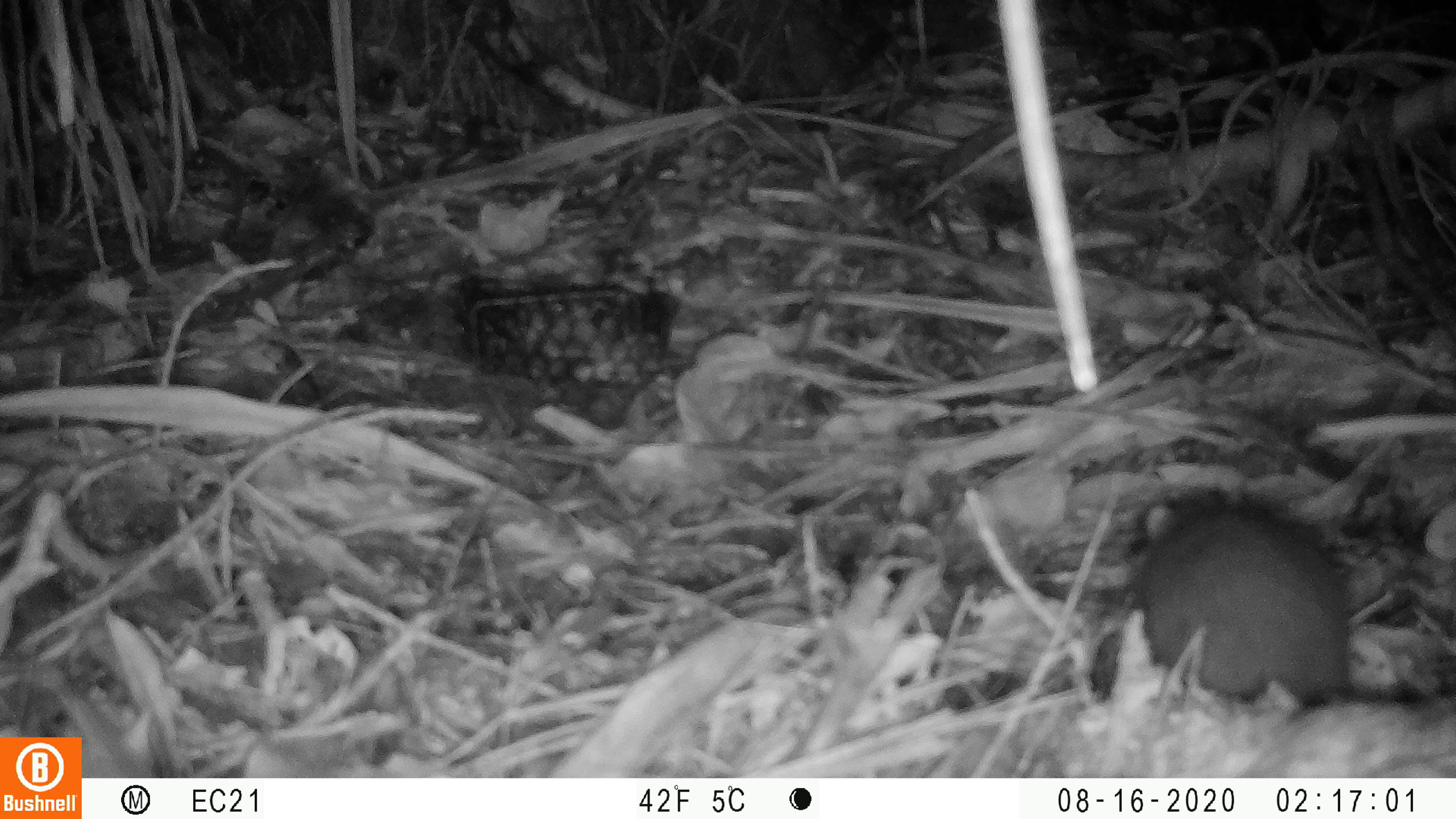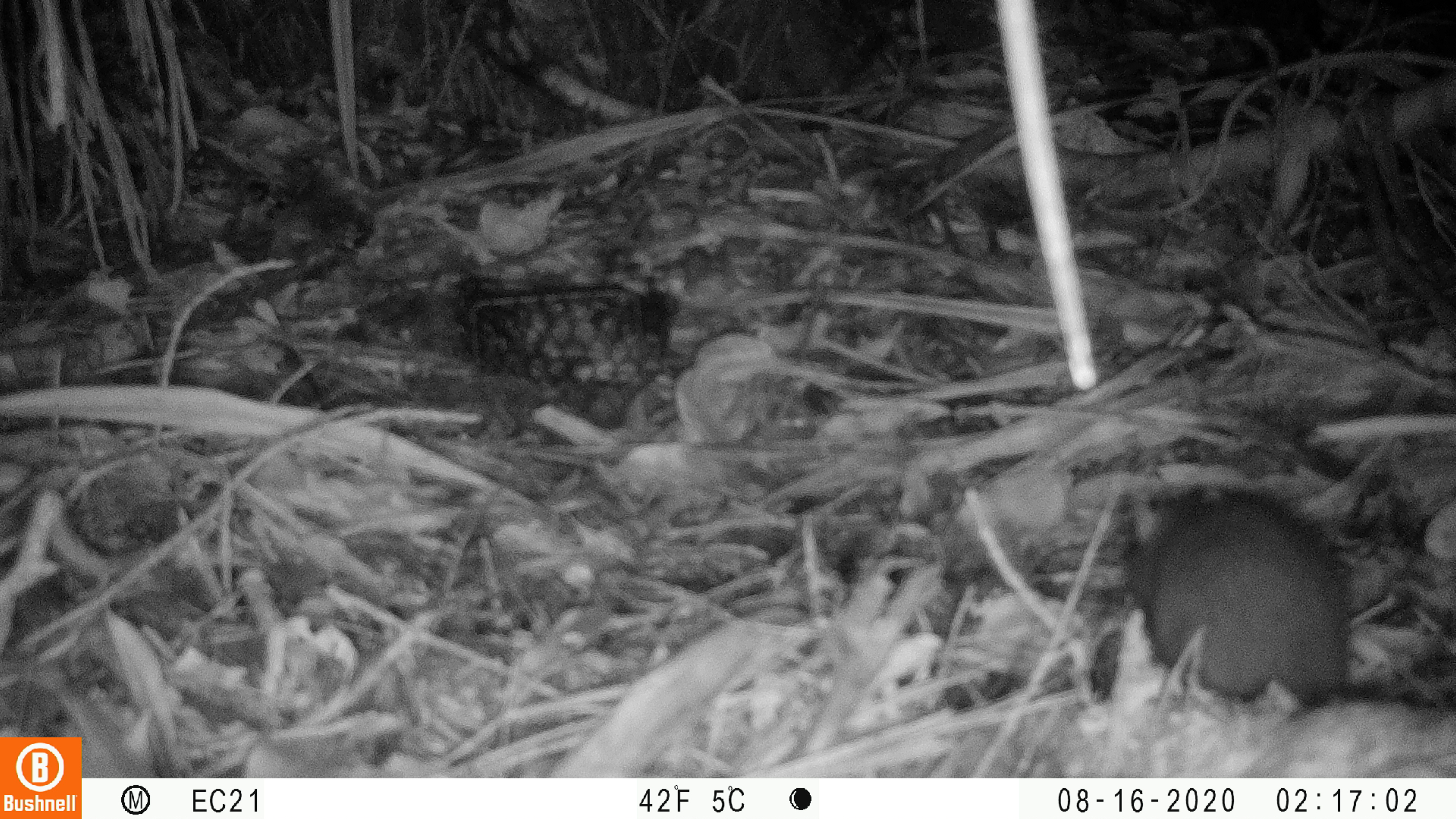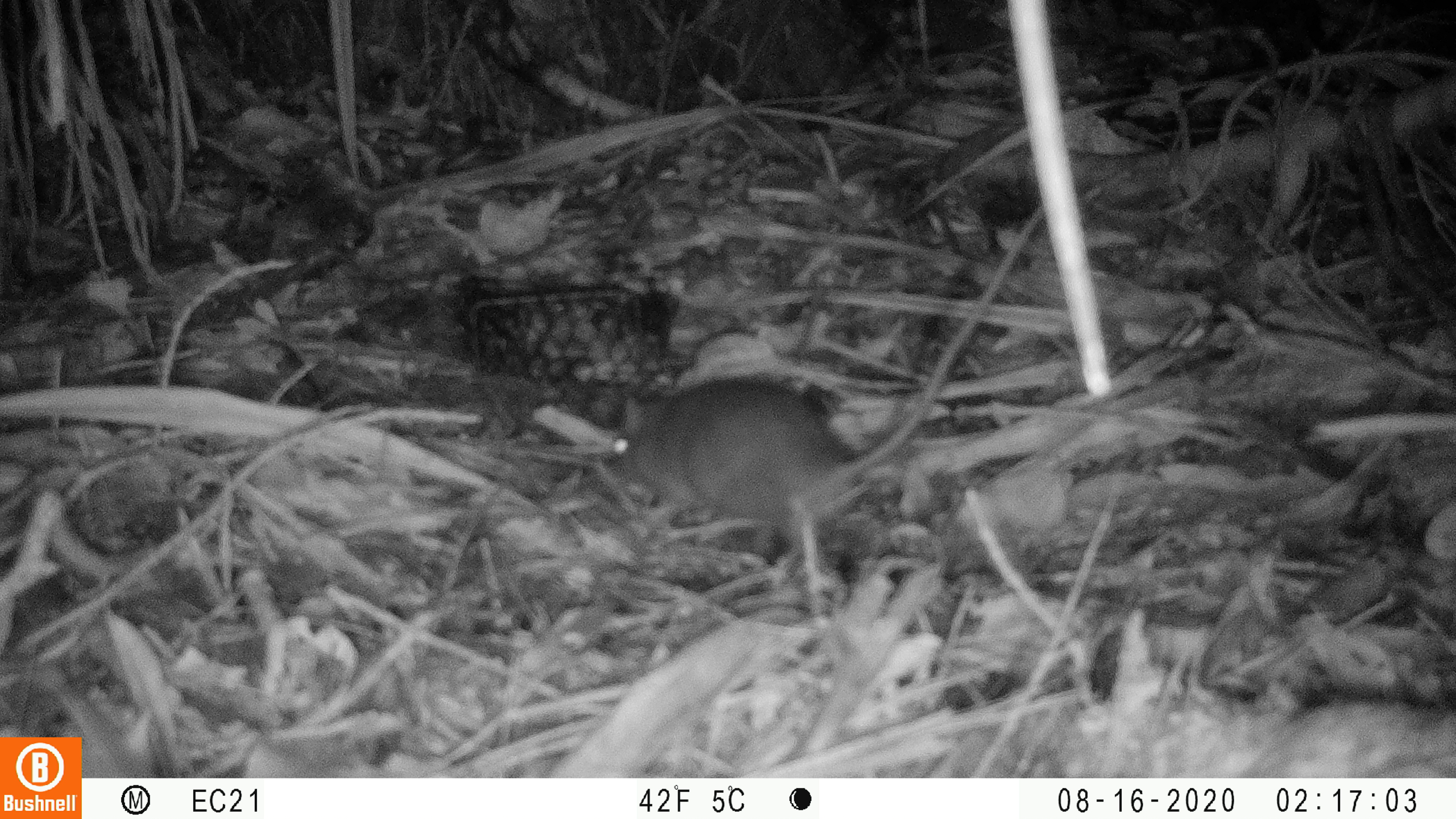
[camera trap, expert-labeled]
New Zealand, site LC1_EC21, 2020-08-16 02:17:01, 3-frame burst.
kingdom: Animalia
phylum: Chordata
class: Mammalia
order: Rodentia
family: Muridae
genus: Rattus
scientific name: Rattus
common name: rat